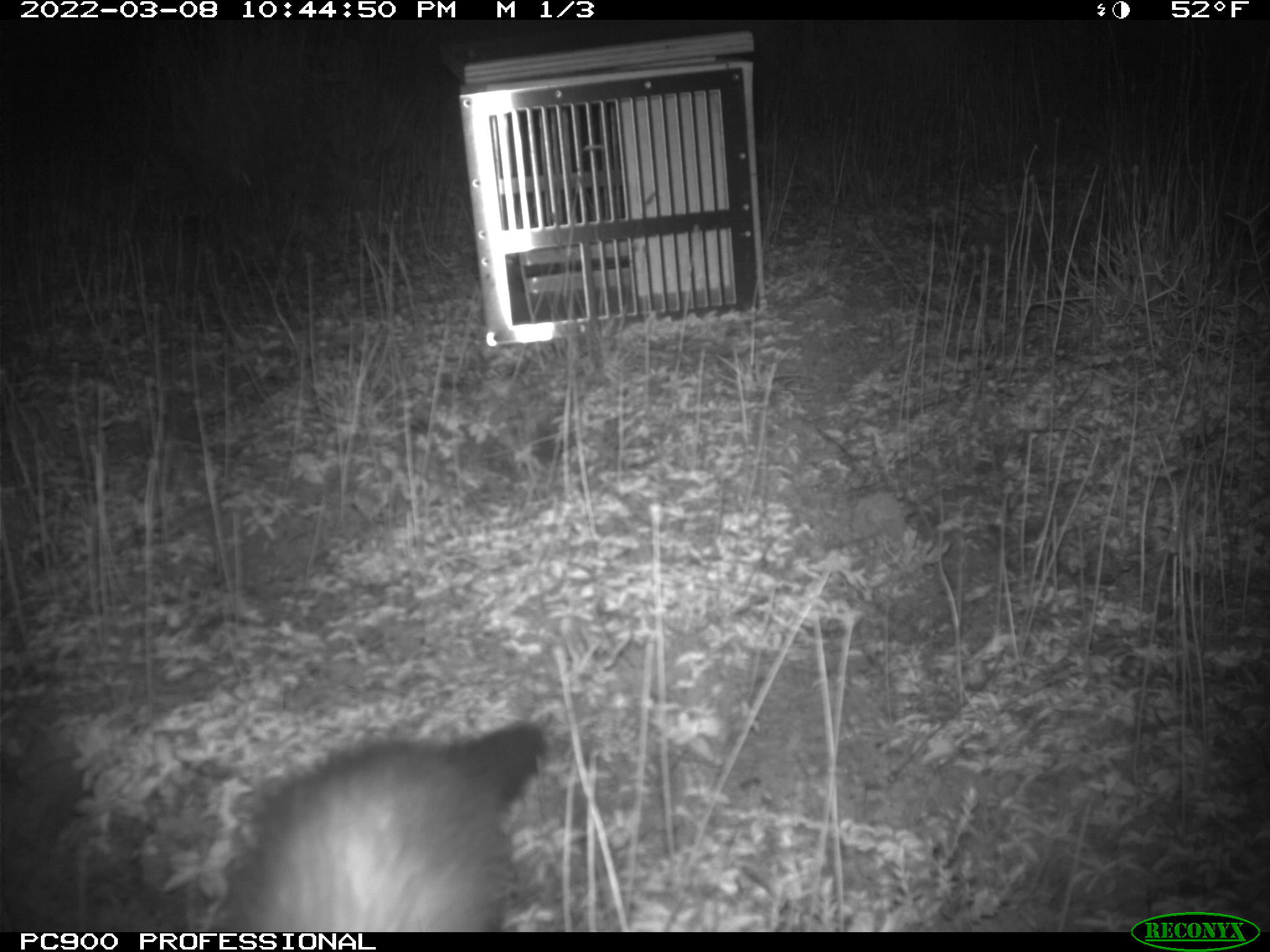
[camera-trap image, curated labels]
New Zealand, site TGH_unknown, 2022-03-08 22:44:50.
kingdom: Animalia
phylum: Chordata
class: Mammalia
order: Carnivora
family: Mustelidae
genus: Mustela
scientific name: Mustela furo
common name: ferret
Ferret (Mustela furo).